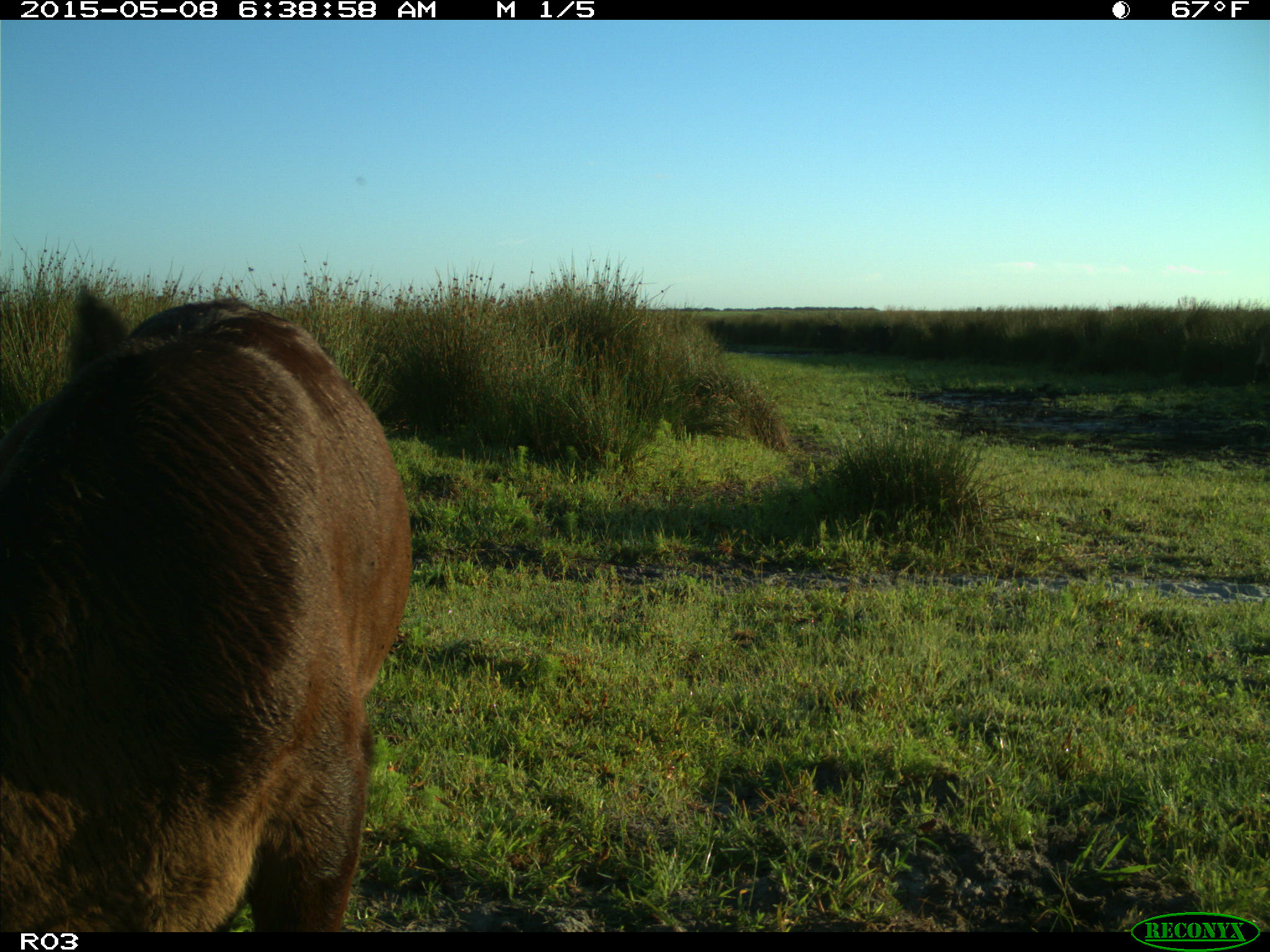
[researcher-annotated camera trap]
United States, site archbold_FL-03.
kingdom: Animalia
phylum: Chordata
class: Mammalia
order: Artiodactyla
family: Bovidae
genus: Bos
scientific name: Bos taurus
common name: domestic cow